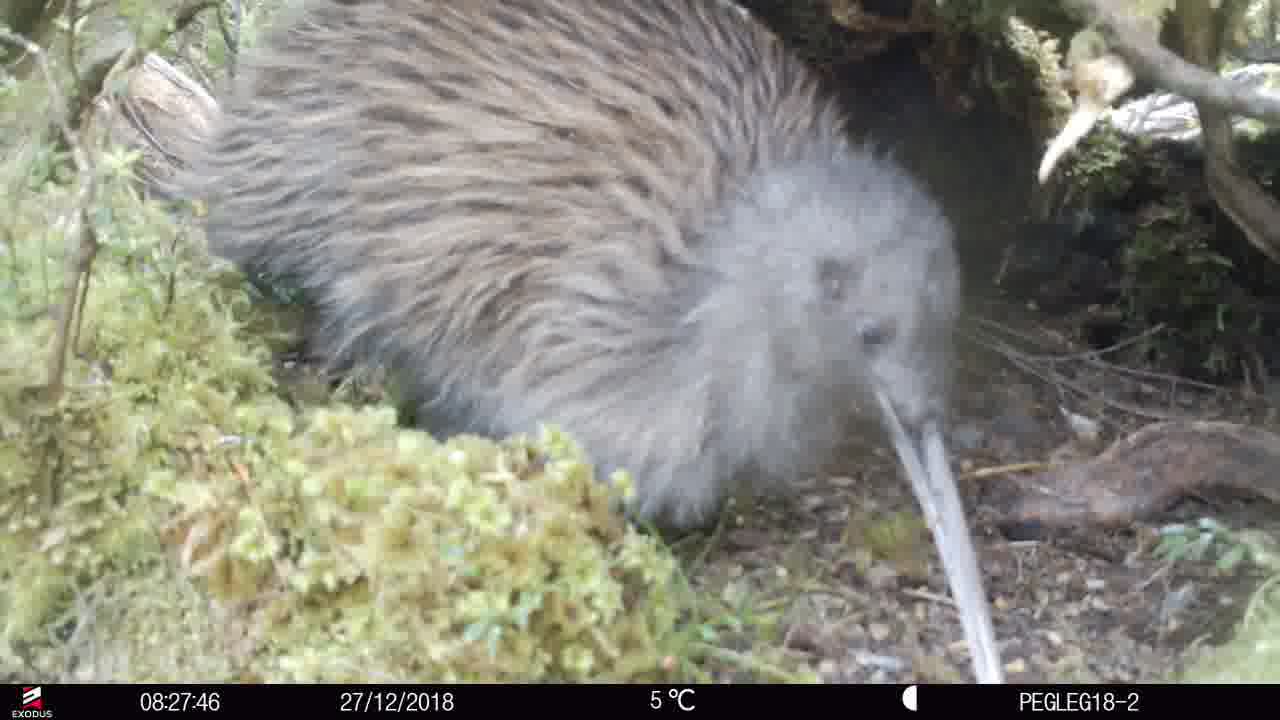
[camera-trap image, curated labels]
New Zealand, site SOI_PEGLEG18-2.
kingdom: Animalia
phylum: Chordata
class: Aves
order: Apterygiformes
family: Apterygidae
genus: Apteryx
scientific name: Apteryx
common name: kiwi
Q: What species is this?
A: Kiwi (Apteryx).